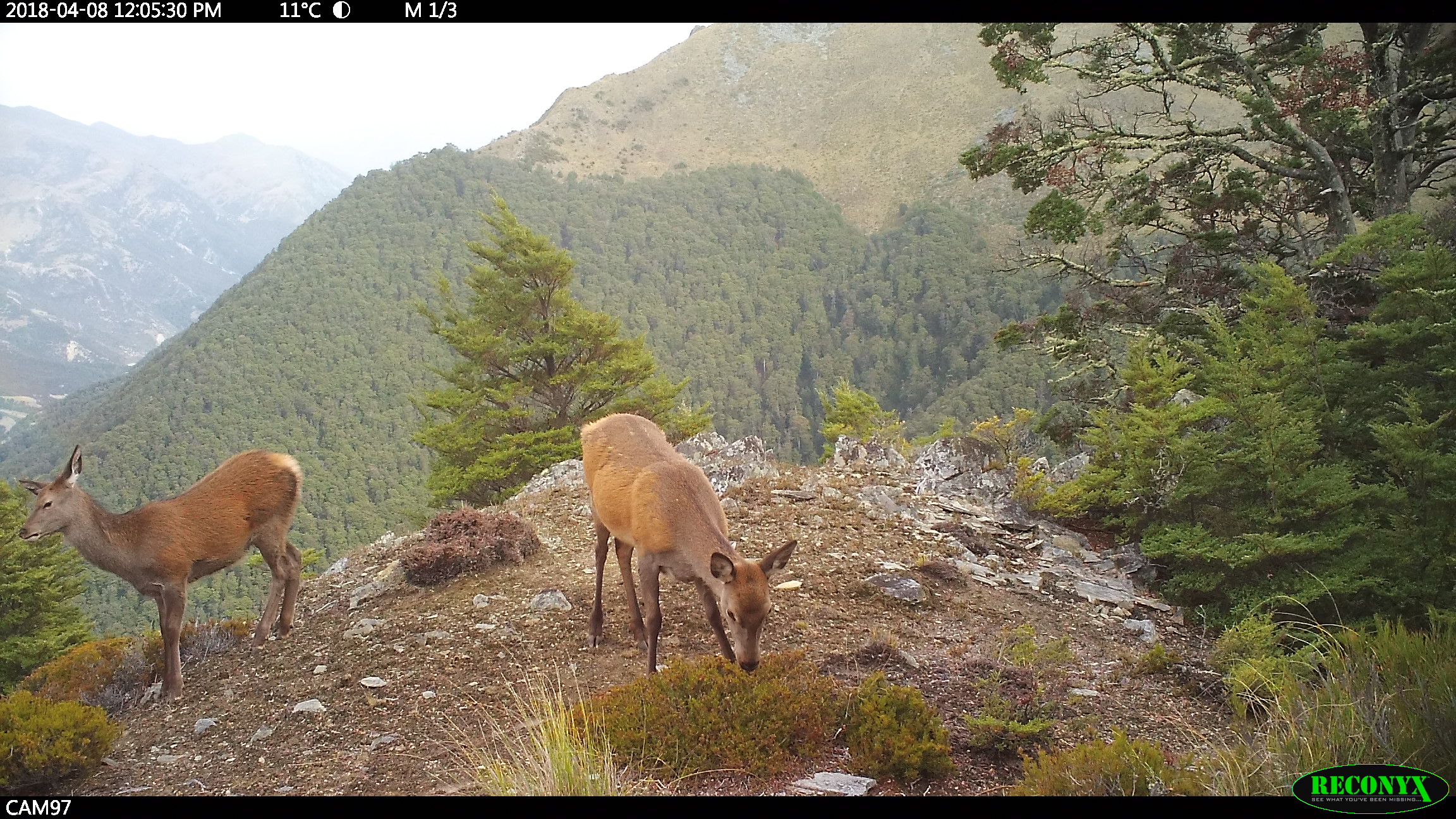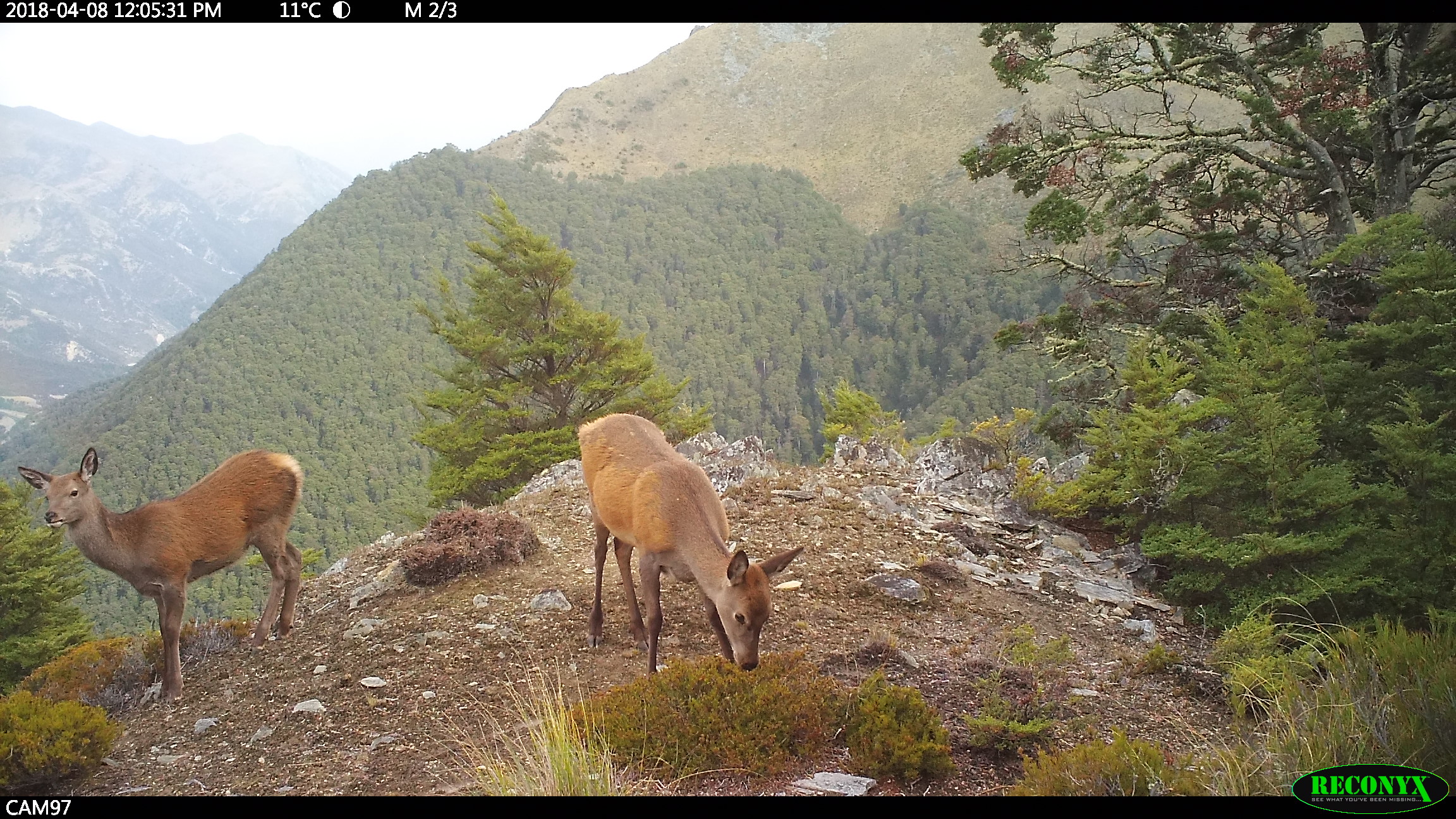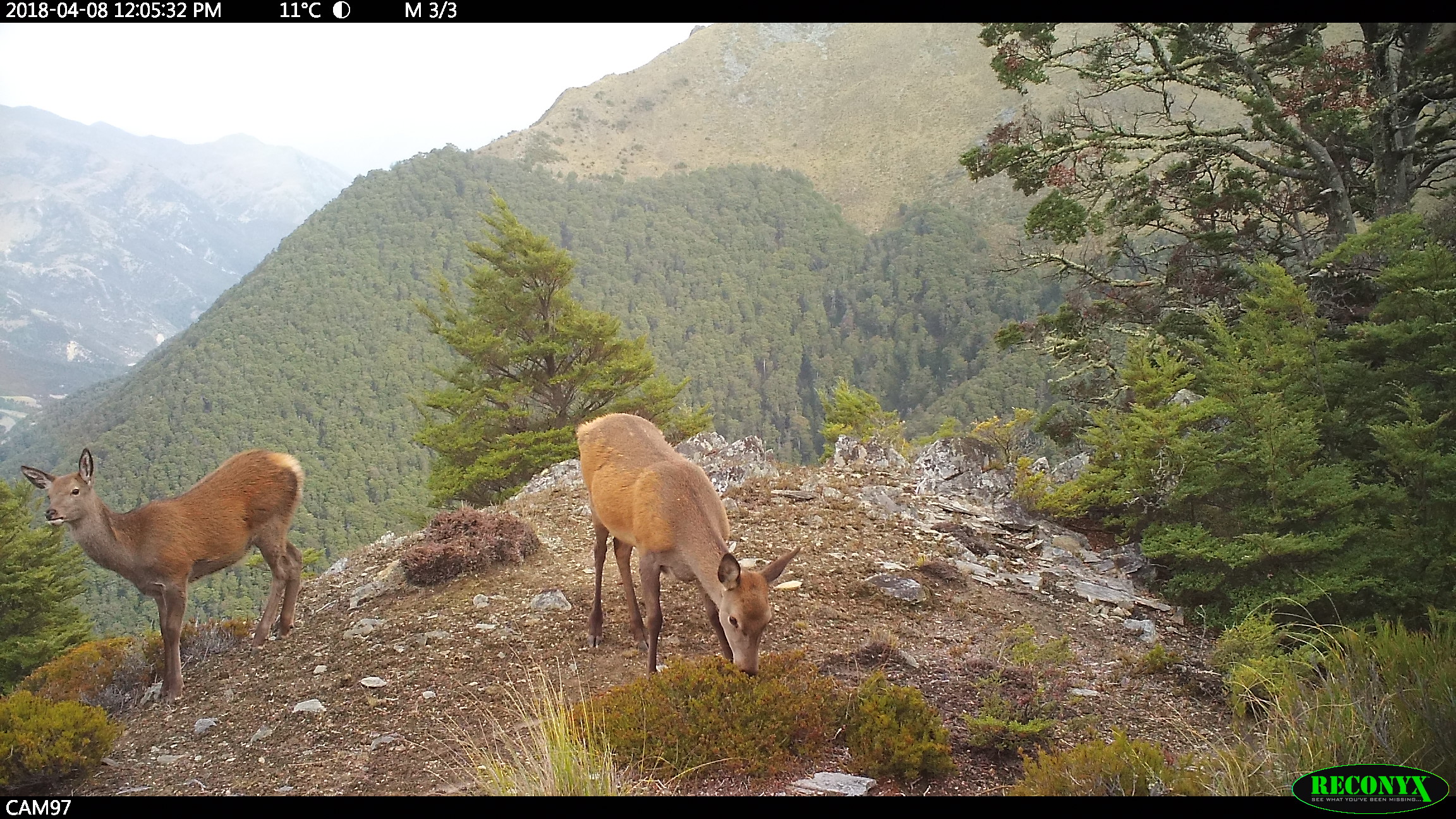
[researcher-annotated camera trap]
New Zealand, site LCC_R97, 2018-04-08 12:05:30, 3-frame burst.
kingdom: Animalia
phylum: Chordata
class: Mammalia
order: Artiodactyla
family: Cervidae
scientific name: Cervidae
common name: deer